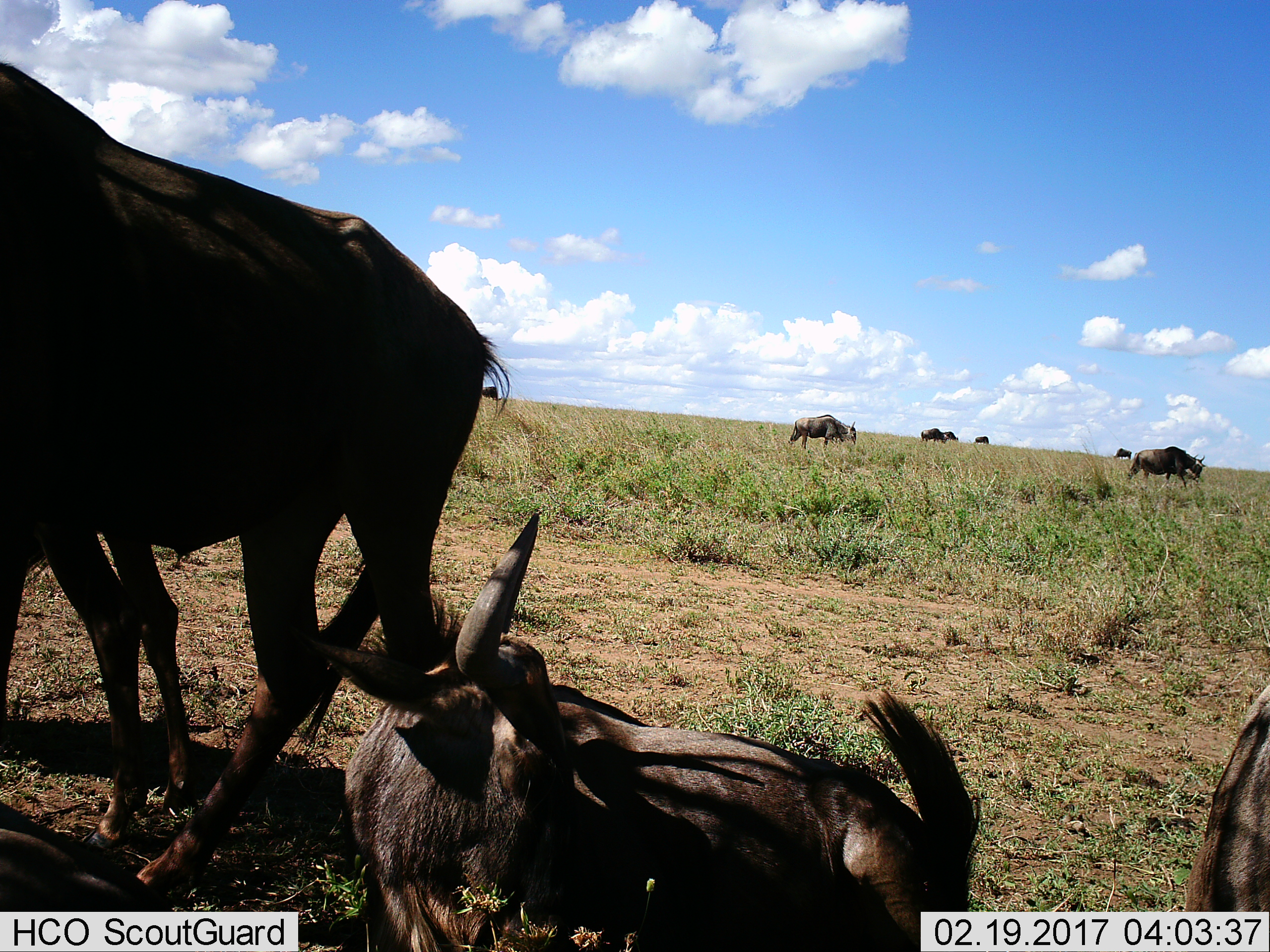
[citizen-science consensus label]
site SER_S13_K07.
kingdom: Animalia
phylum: Chordata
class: Mammalia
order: Artiodactyla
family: Bovidae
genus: Connochaetes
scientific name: Connochaetes taurinus taurinus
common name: blue wildebeest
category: wildebeestblue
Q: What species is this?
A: Wildebeestblue (blue wildebeest) (Connochaetes taurinus taurinus).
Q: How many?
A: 10.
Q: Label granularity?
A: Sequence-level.